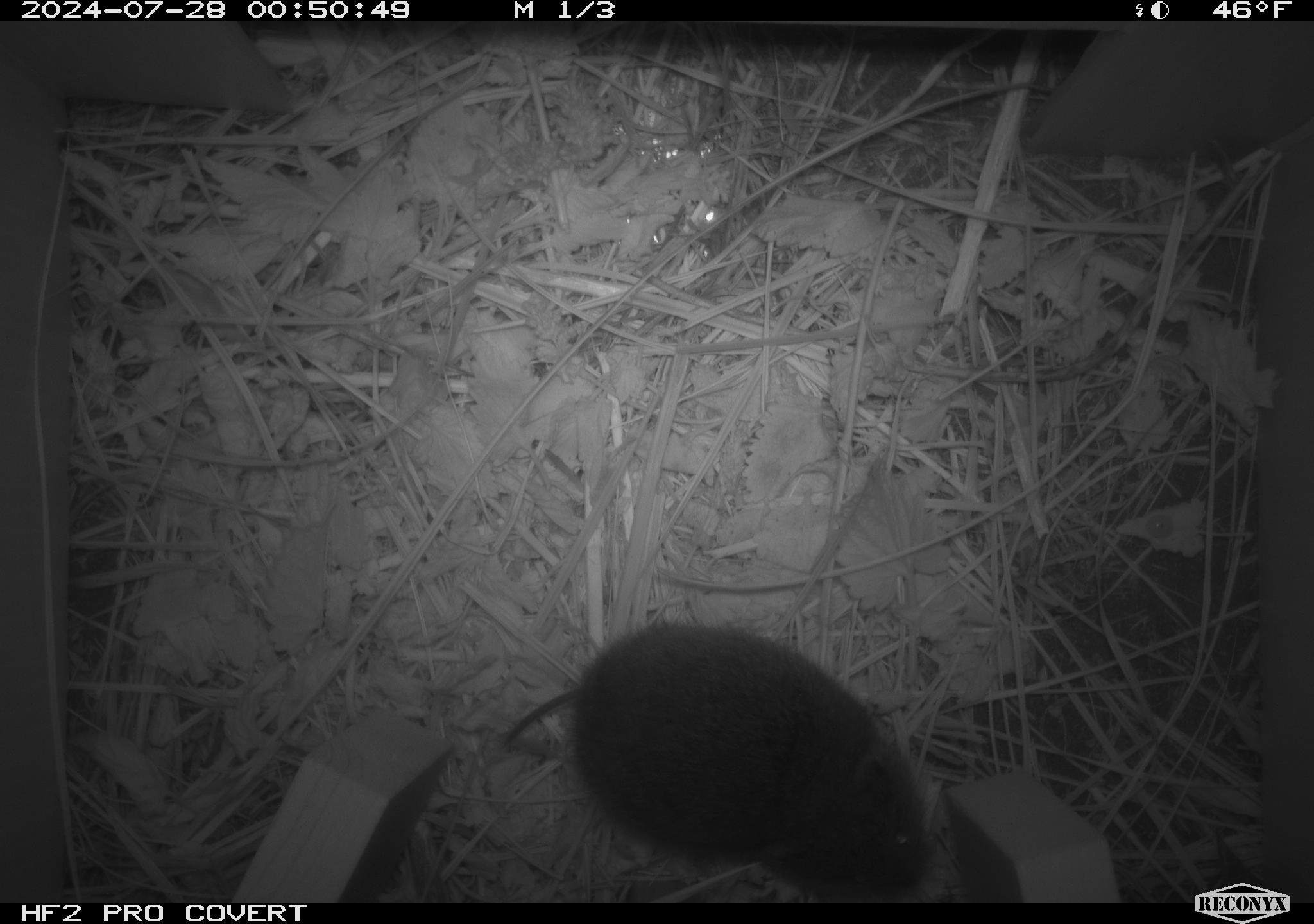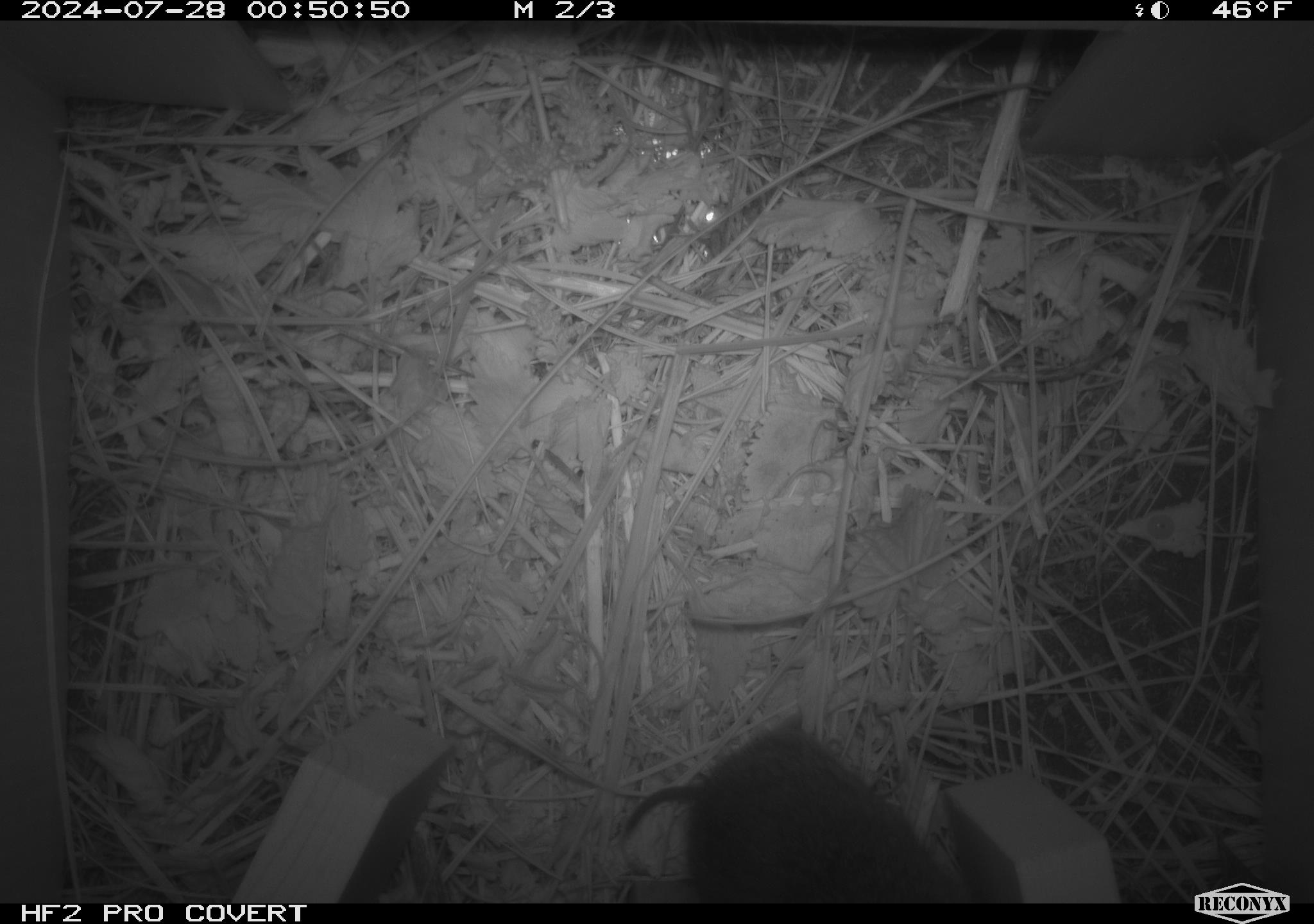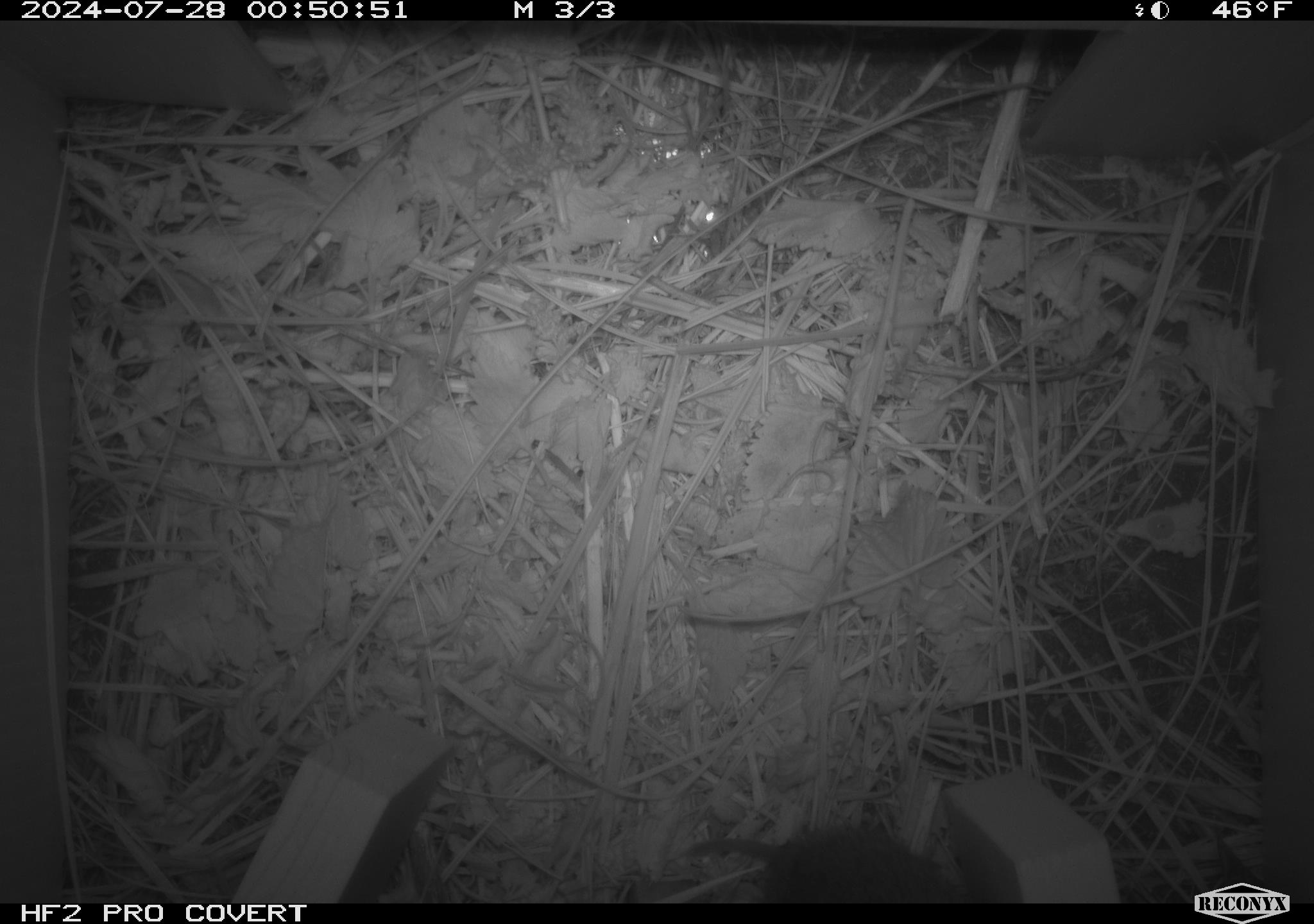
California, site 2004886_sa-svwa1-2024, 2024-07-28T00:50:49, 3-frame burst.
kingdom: Animalia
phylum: Chordata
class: Mammalia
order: Rodentia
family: Cricetidae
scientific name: Arvicolinae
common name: voles, lemmings, and muskrats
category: arvicolinae subfamily